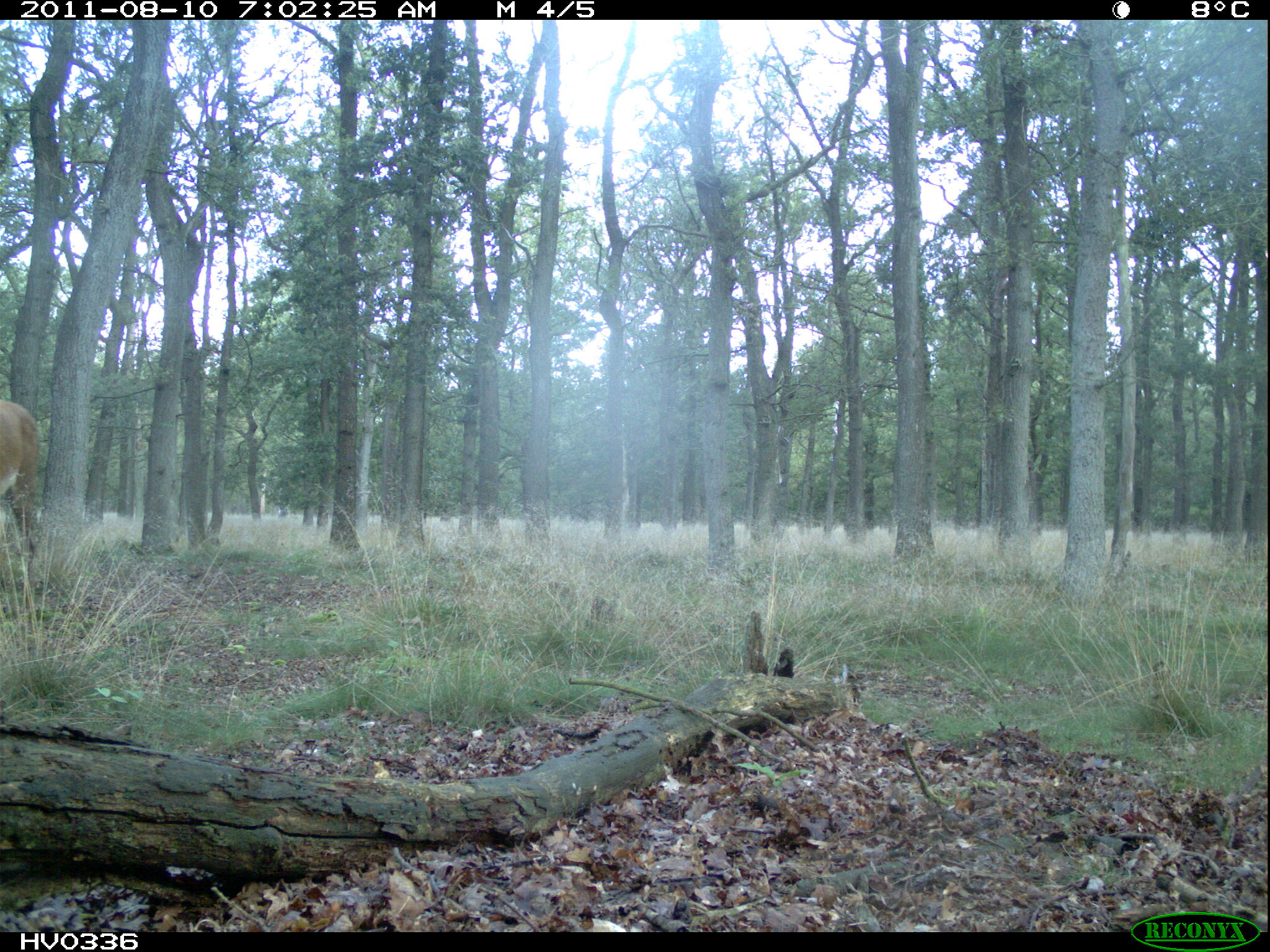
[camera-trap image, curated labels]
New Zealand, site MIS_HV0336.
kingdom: Animalia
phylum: Chordata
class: Mammalia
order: Artiodactyla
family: Cervidae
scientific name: Cervidae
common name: deer